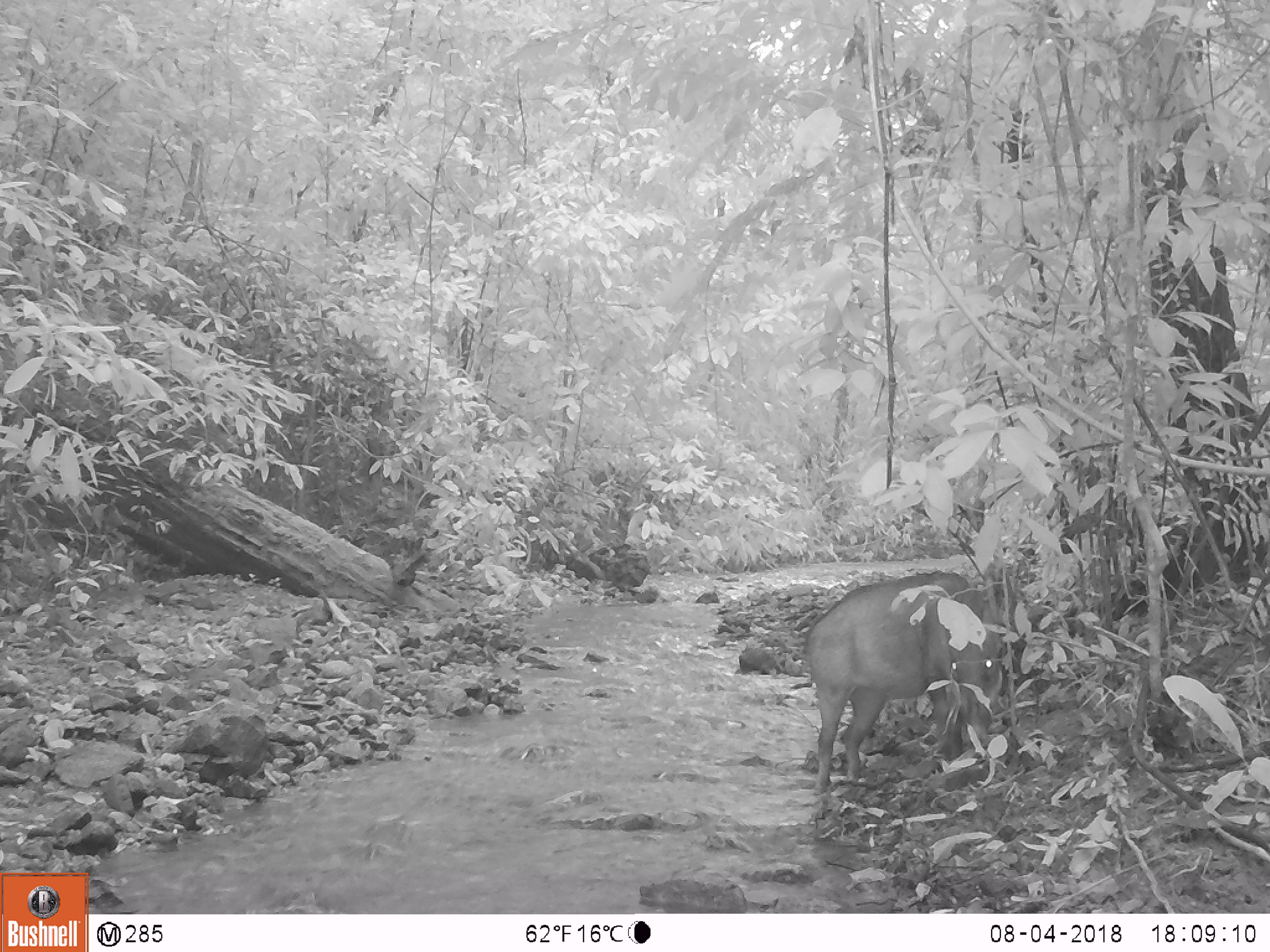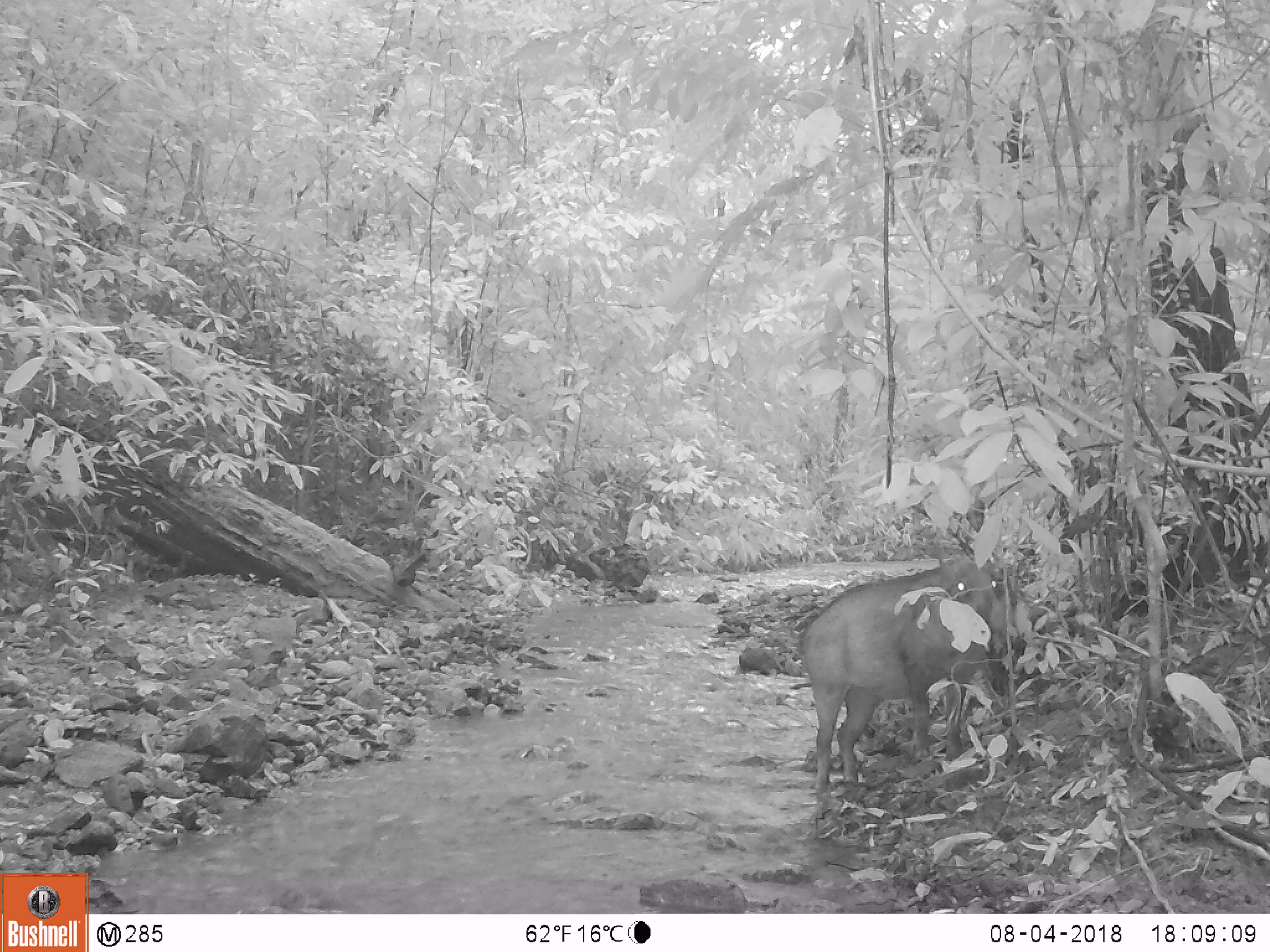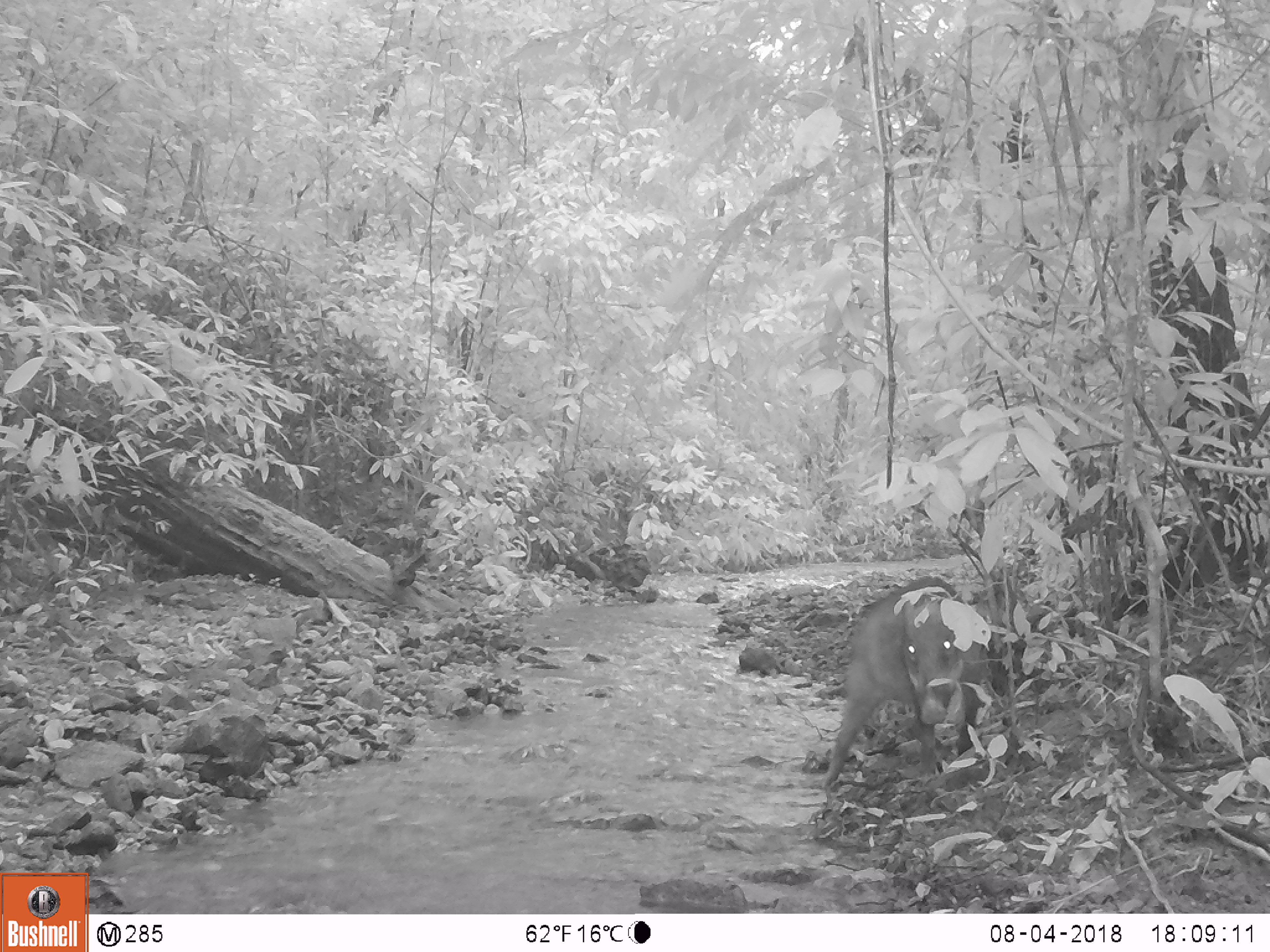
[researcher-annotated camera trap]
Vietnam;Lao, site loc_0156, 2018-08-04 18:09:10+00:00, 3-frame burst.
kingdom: Animalia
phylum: Chordata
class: Mammalia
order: Artiodactyla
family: Suidae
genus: Sus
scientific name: Sus scrofa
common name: eurasian wild pig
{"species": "eurasian wild pig (Sus scrofa)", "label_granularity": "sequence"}